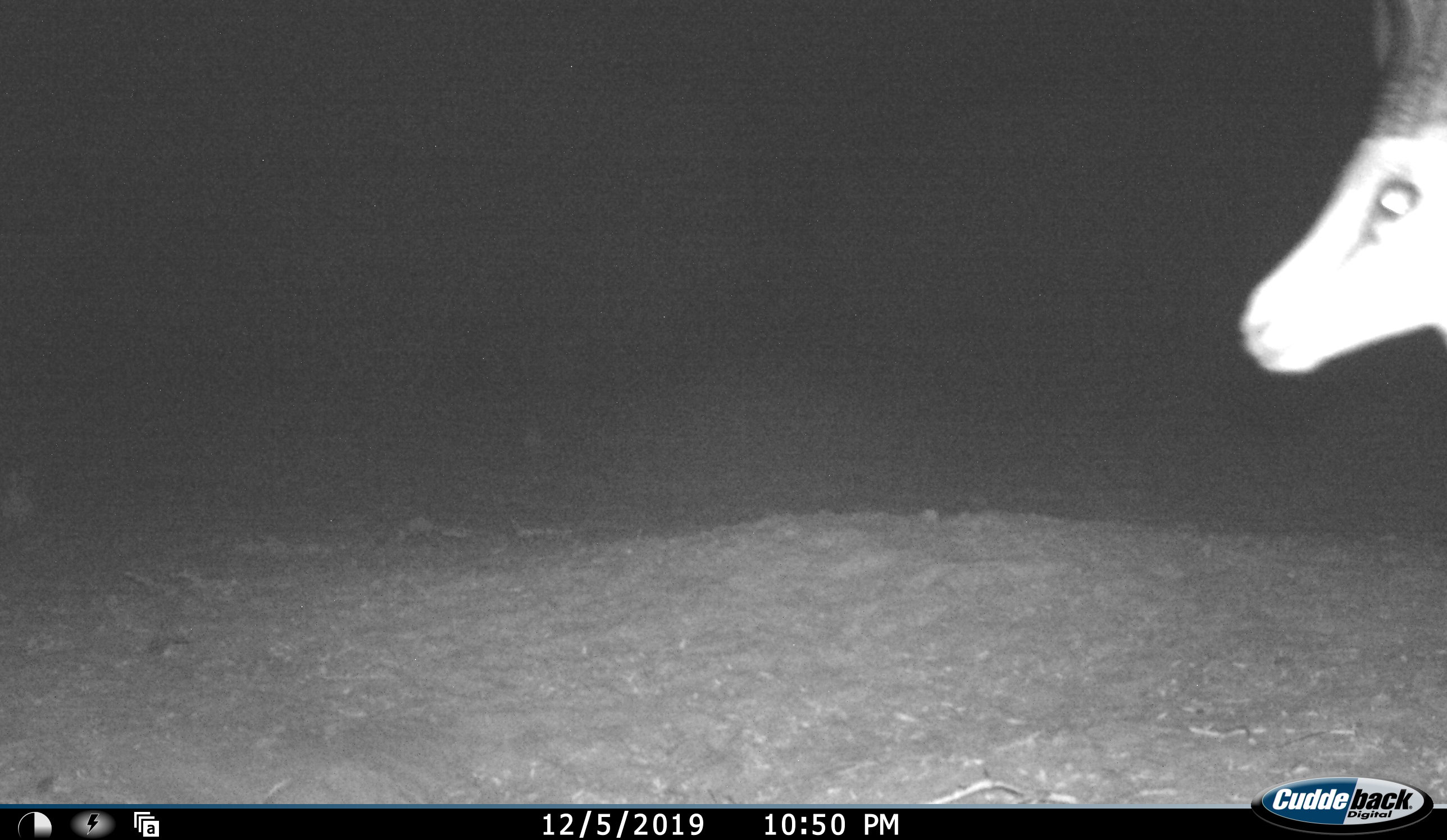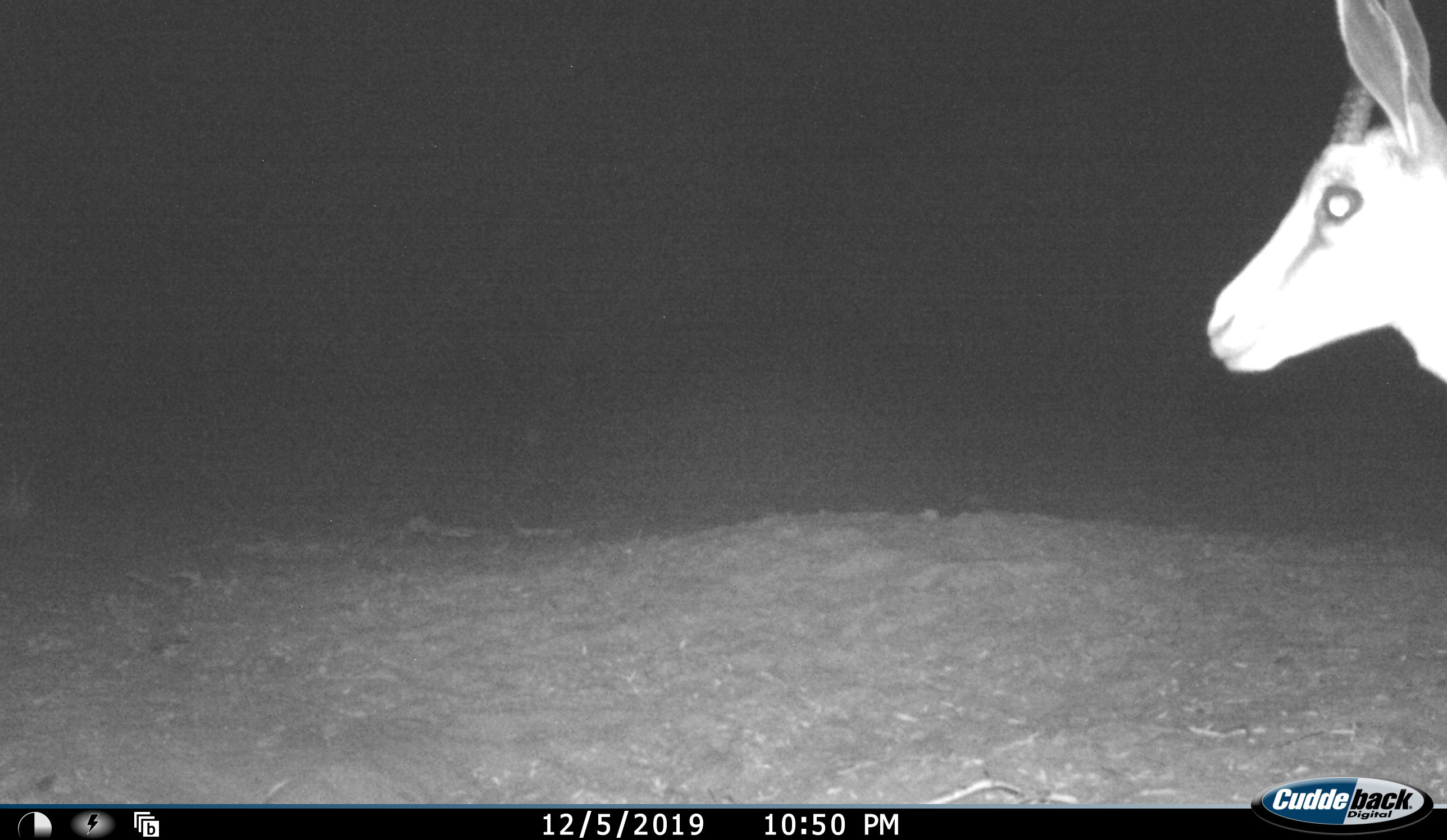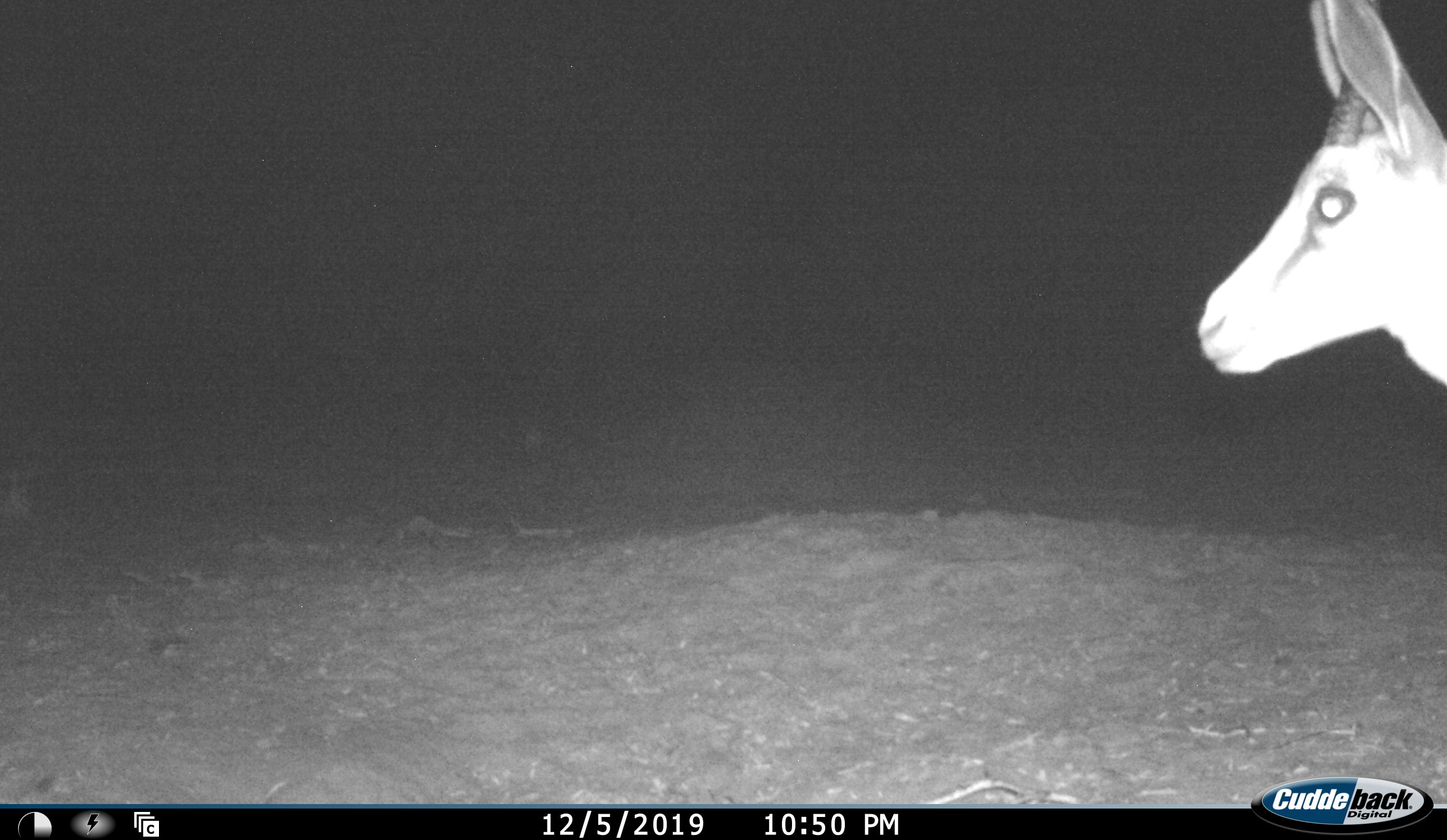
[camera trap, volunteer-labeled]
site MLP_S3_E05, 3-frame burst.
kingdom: Animalia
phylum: Chordata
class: Mammalia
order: Artiodactyla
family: Bovidae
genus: Antidorcas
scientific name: Antidorcas marsupialis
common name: springbok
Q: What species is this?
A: Springbok (Antidorcas marsupialis).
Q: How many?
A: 1.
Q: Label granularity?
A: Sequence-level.